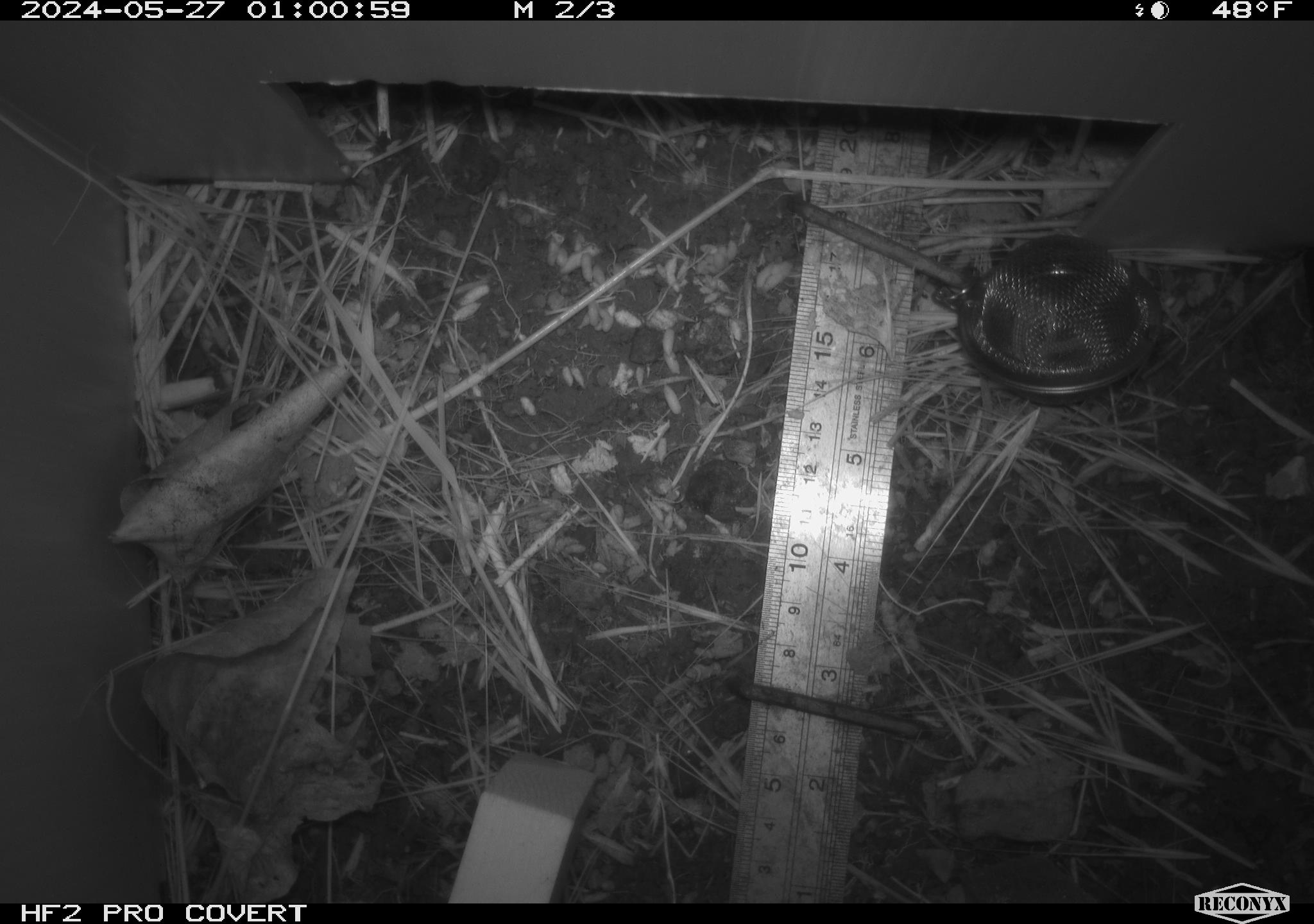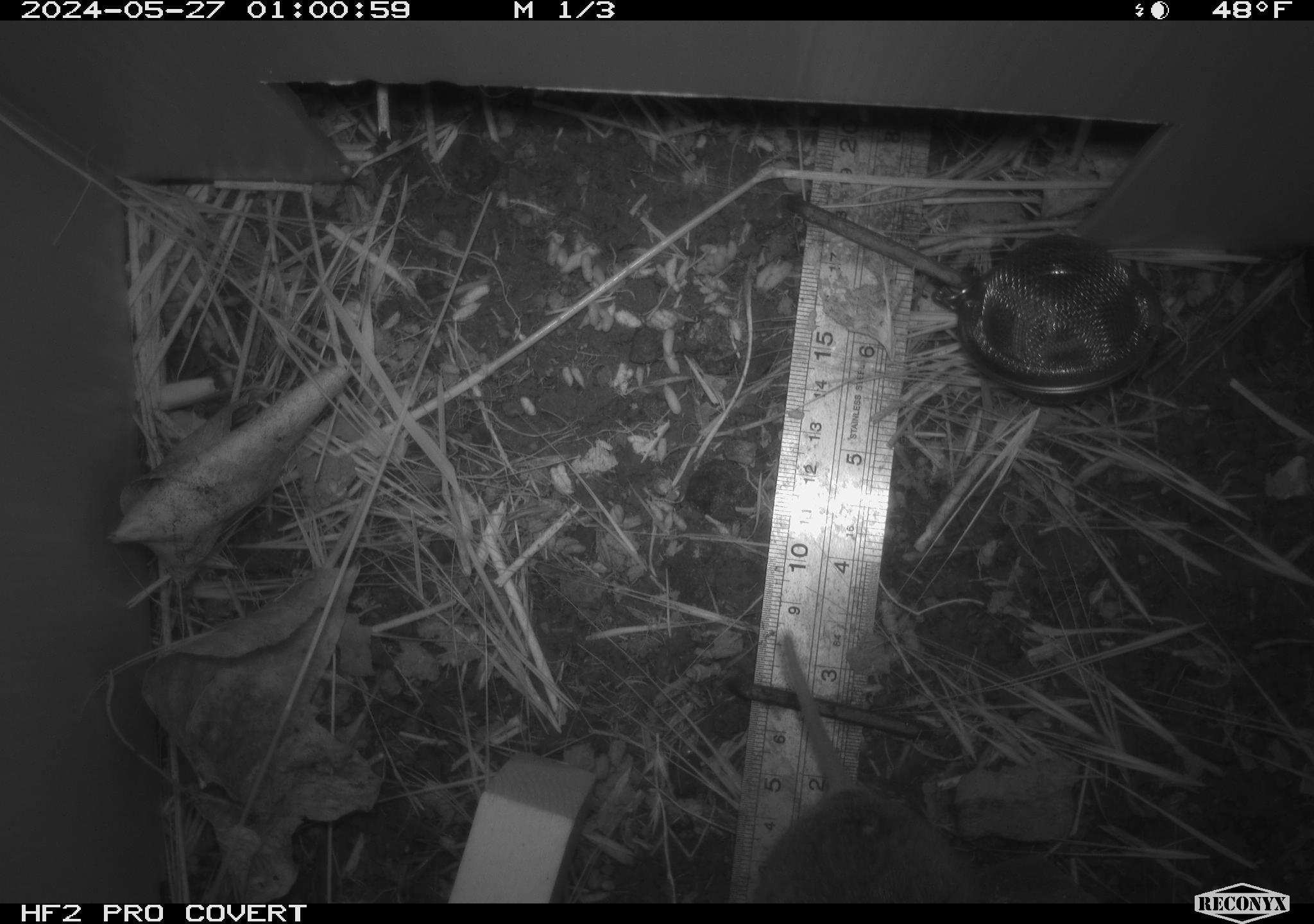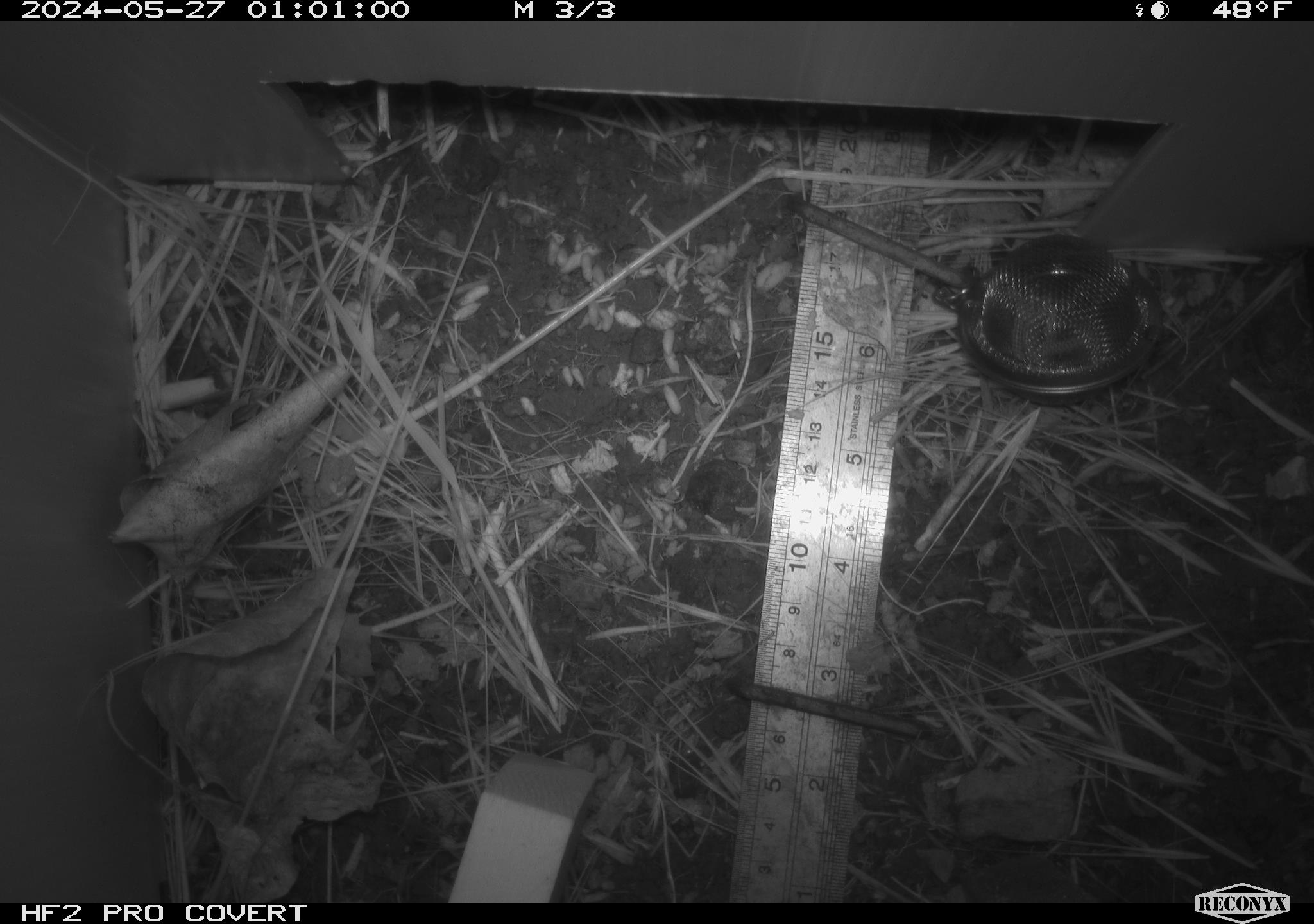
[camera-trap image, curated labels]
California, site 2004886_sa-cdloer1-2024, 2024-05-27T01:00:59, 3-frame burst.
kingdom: Animalia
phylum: Chordata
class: Mammalia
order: Rodentia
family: Cricetidae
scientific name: Arvicolinae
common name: voles, lemmings, and muskrats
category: arvicolinae subfamily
Arvicolinae subfamily (voles, lemmings, and muskrats) (Arvicolinae).